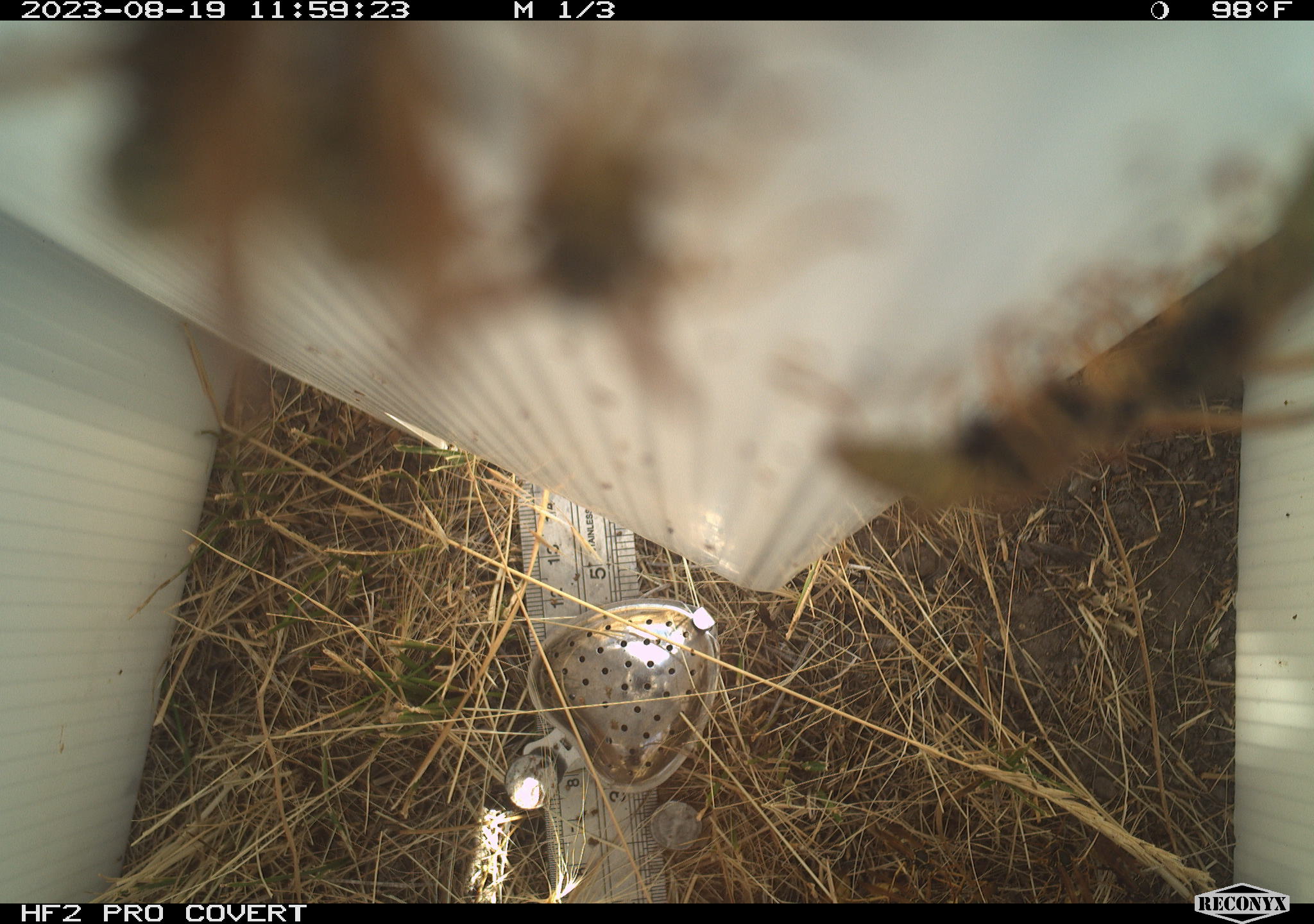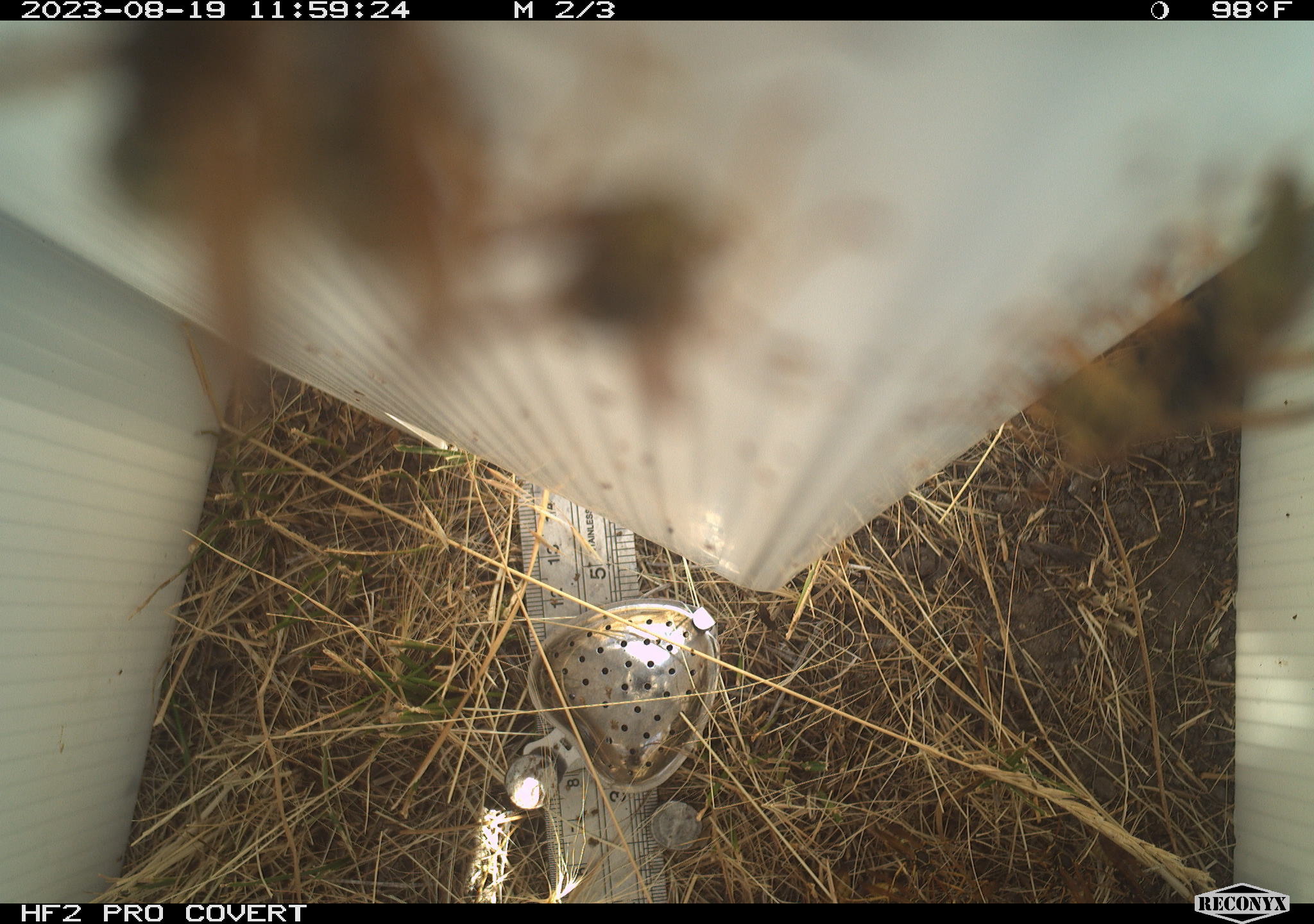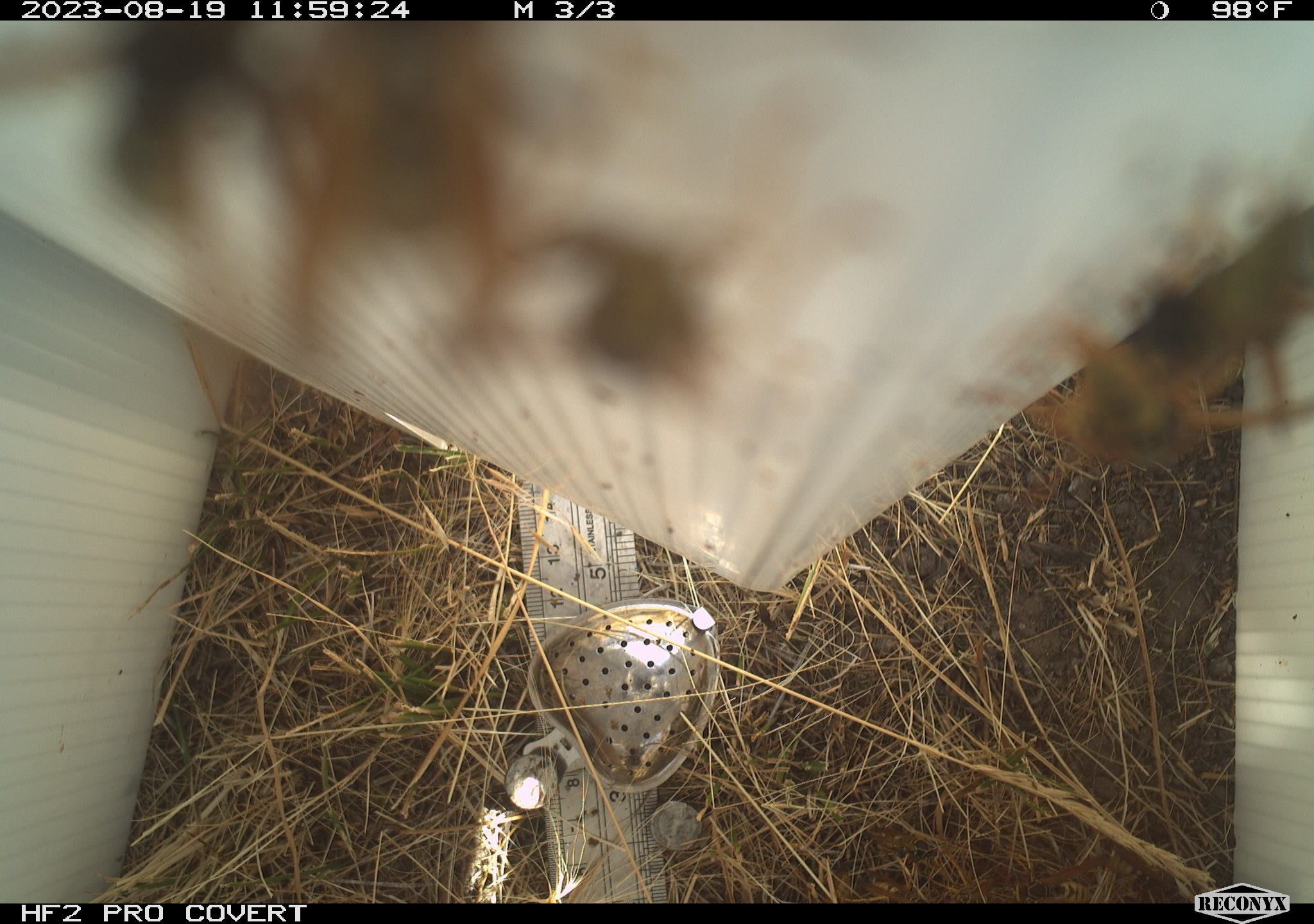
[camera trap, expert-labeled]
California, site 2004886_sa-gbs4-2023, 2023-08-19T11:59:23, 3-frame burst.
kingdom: Animalia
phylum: Arthropoda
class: Insecta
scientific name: Insecta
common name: insect